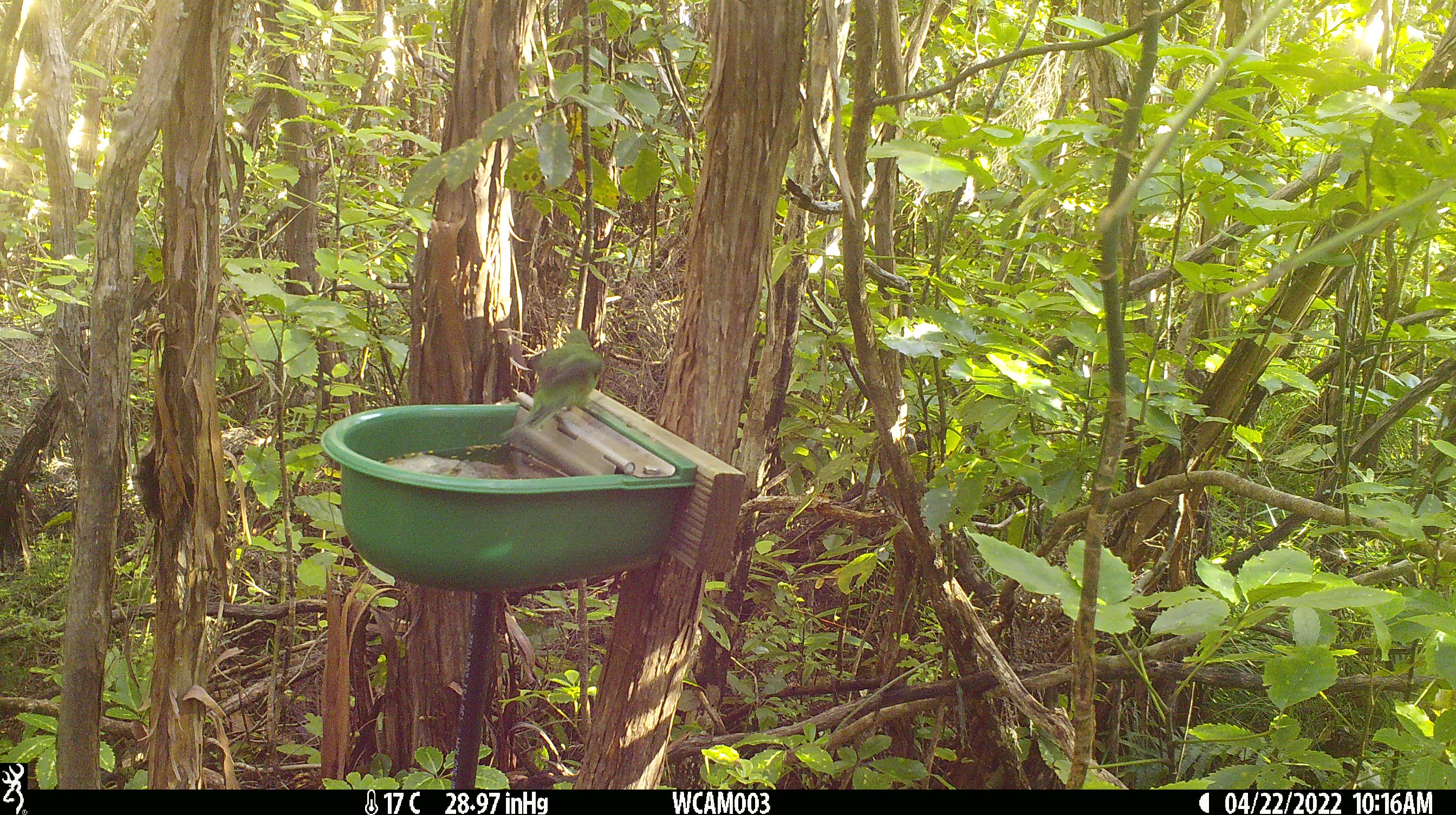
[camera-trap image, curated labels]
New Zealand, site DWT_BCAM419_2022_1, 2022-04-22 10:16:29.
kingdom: Animalia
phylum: Chordata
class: Aves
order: Psittaciformes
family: Psittaculidae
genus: Cyanoramphus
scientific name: Cyanoramphus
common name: parakeet